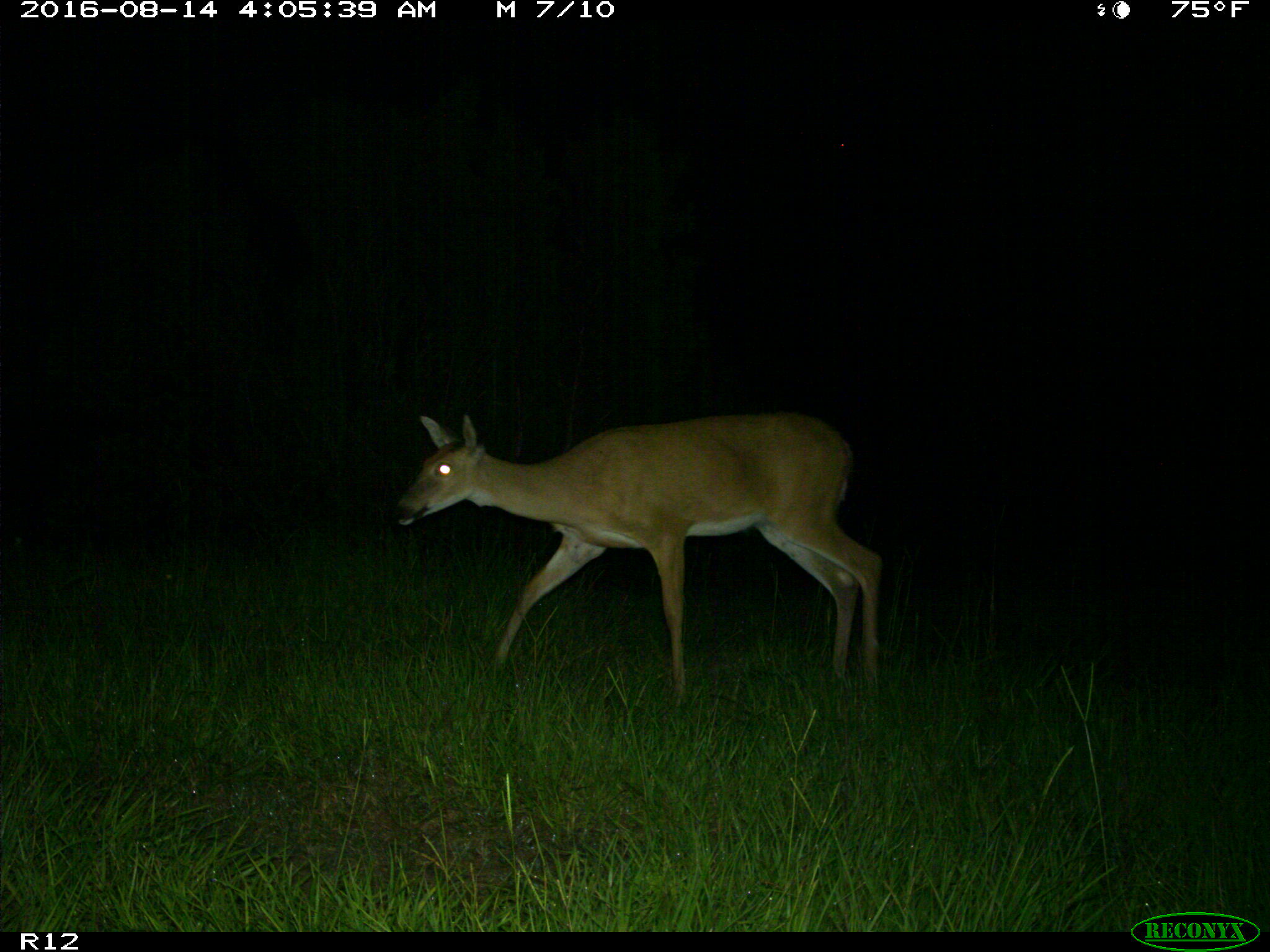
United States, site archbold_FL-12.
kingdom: Animalia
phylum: Chordata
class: Mammalia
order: Artiodactyla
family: Cervidae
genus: Odocoileus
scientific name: Odocoileus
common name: deer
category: unidentified deer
Unidentified deer (deer) (Odocoileus).